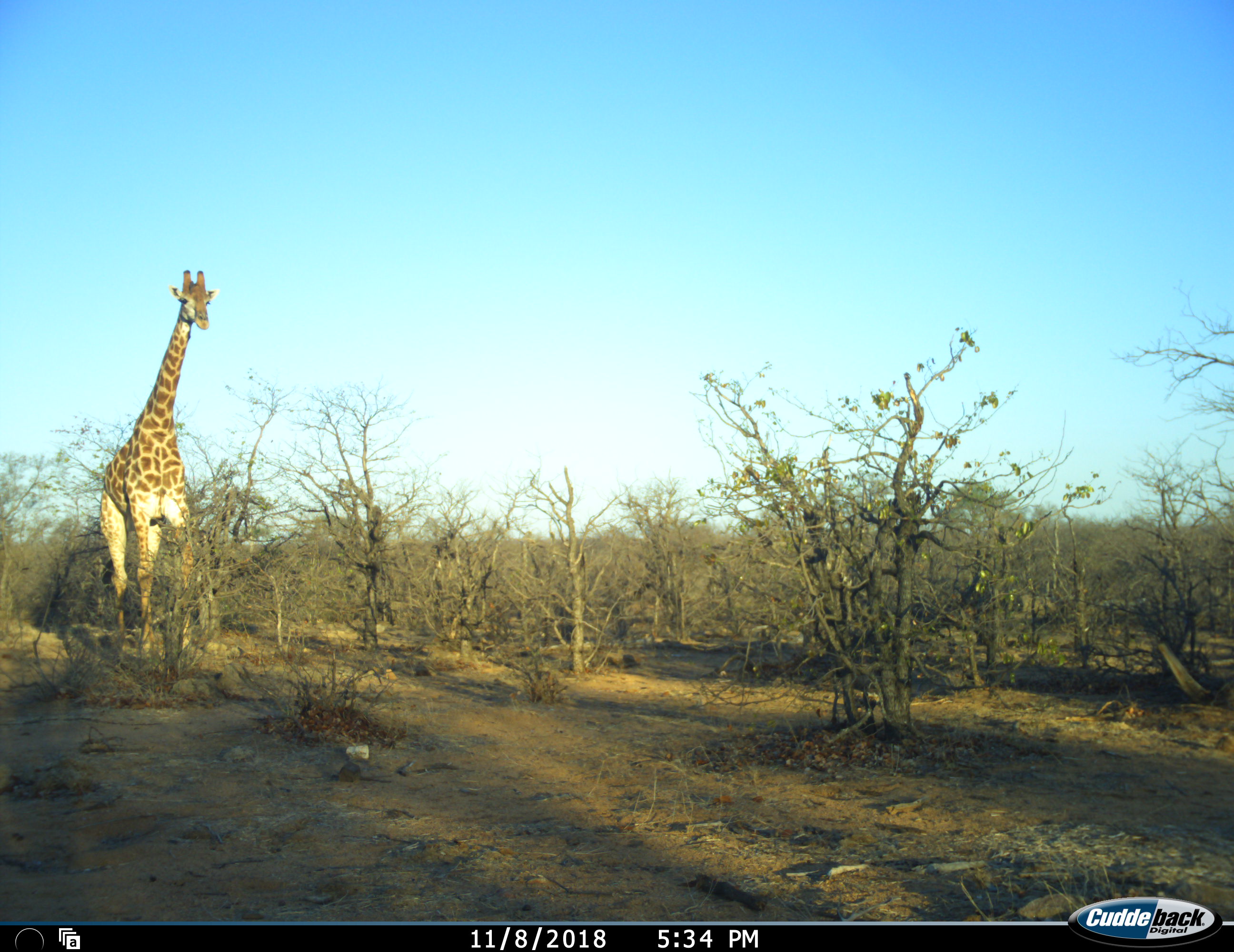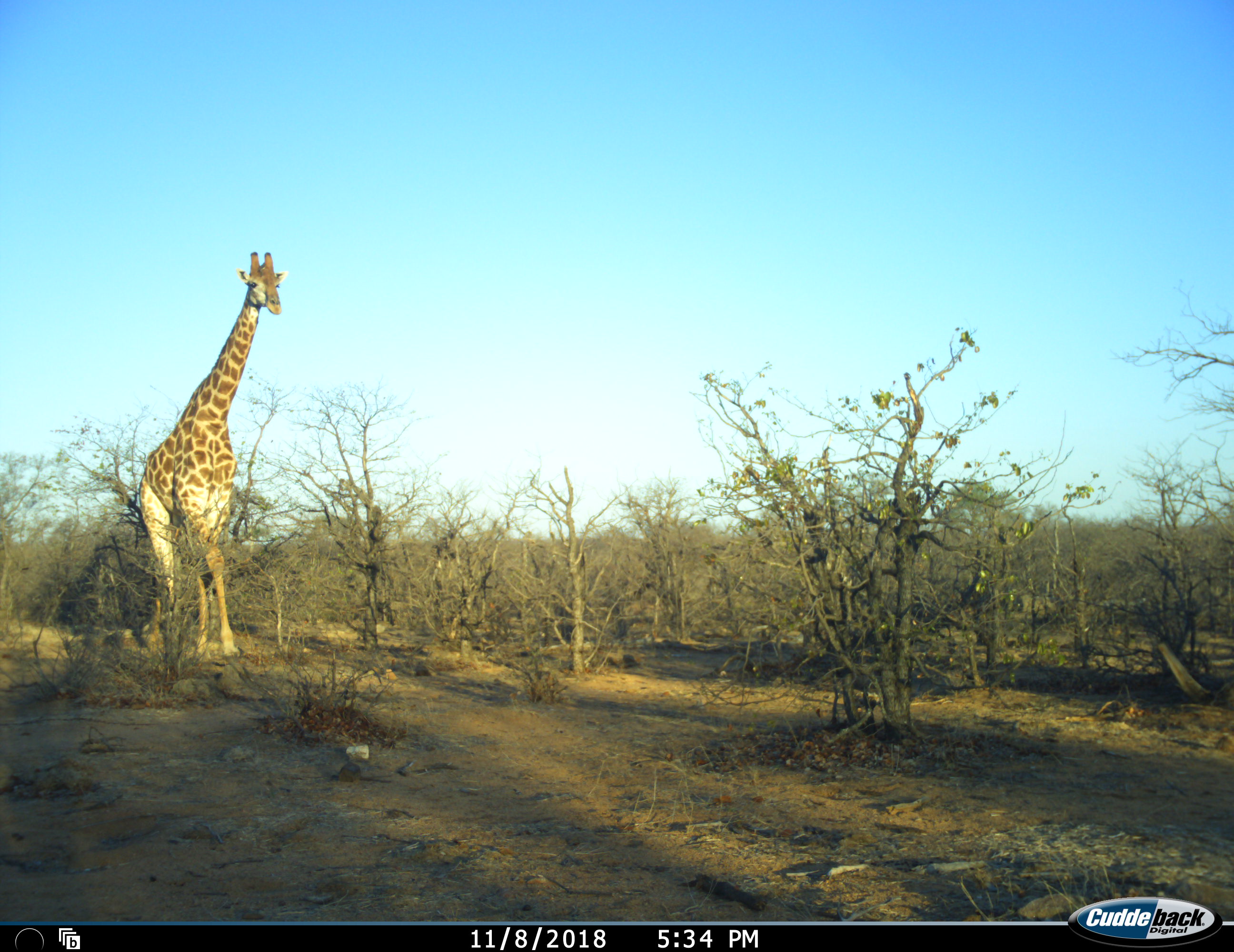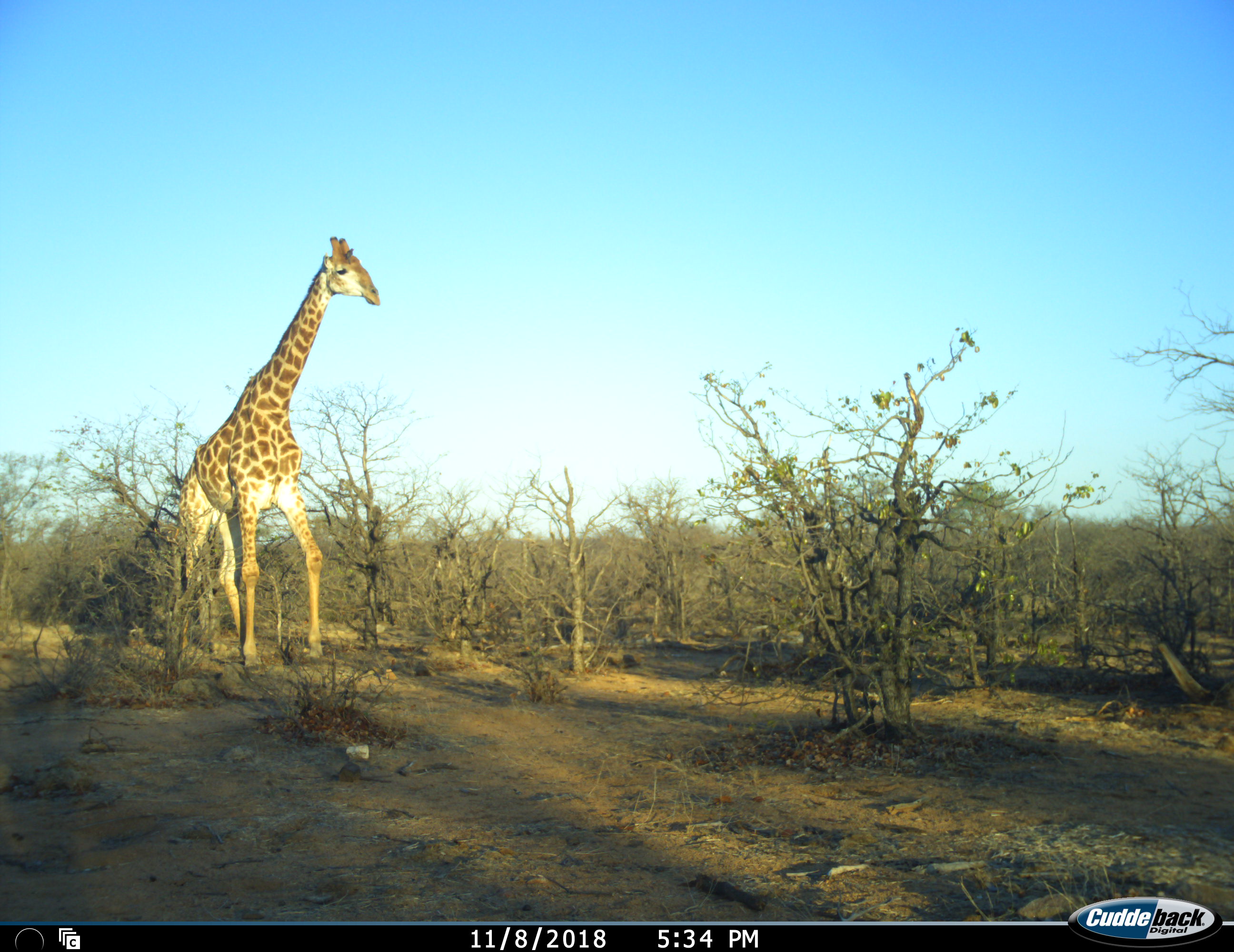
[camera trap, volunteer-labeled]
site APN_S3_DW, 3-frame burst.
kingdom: Animalia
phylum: Chordata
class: Mammalia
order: Artiodactyla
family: Giraffidae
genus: Giraffa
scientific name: Giraffa camelopardalis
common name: giraffe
Giraffe (Giraffa camelopardalis), count 1. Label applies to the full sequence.